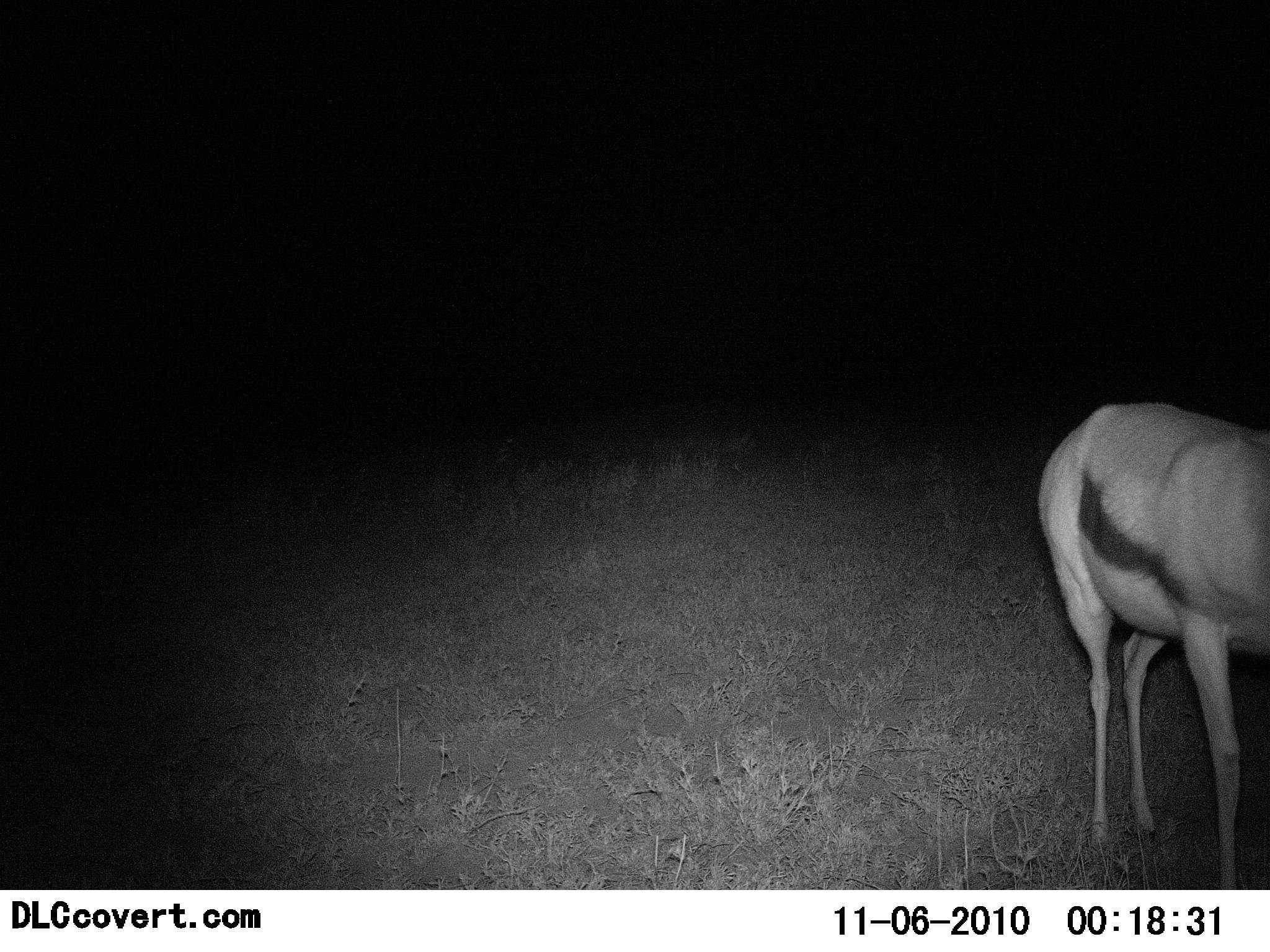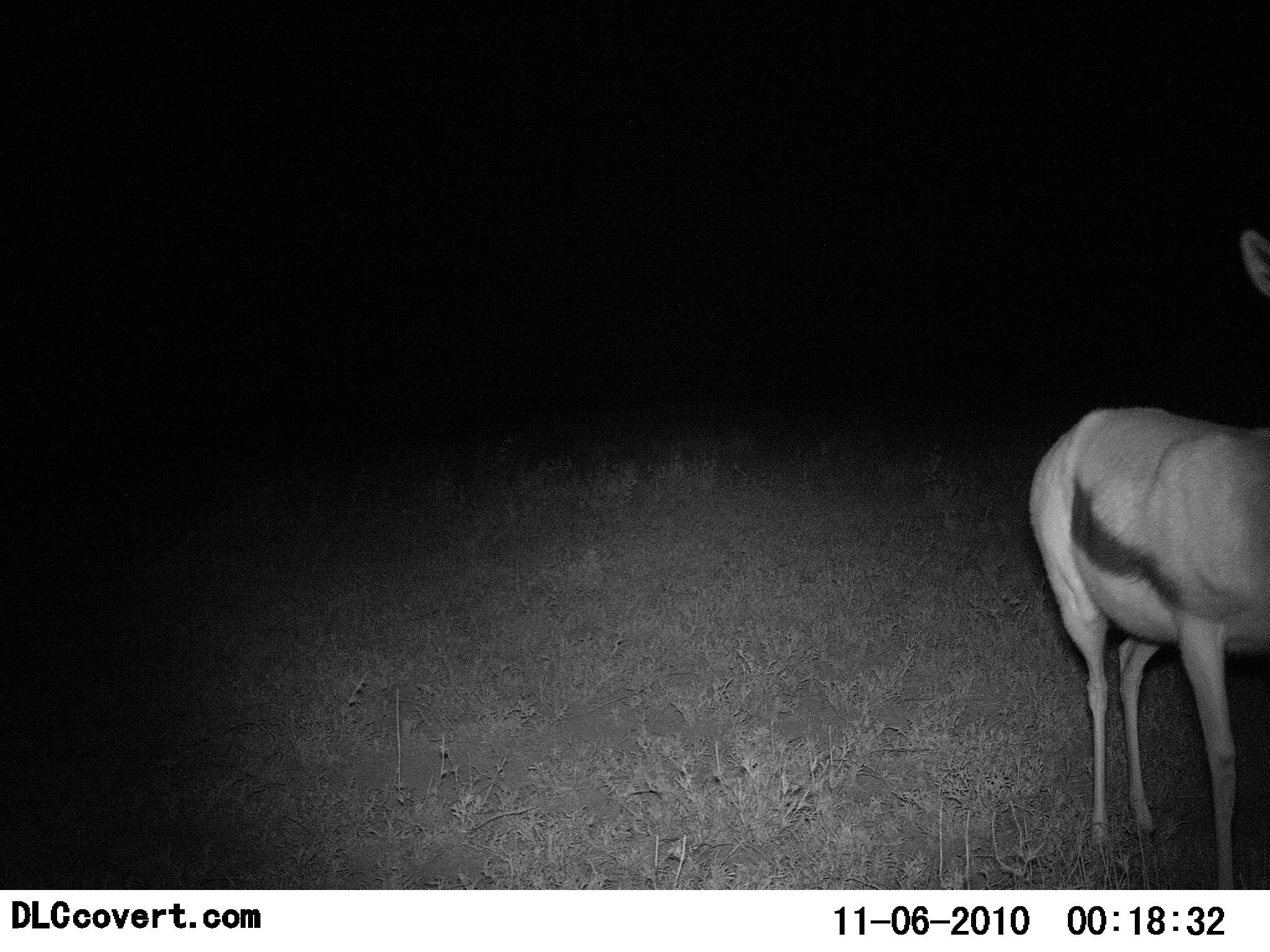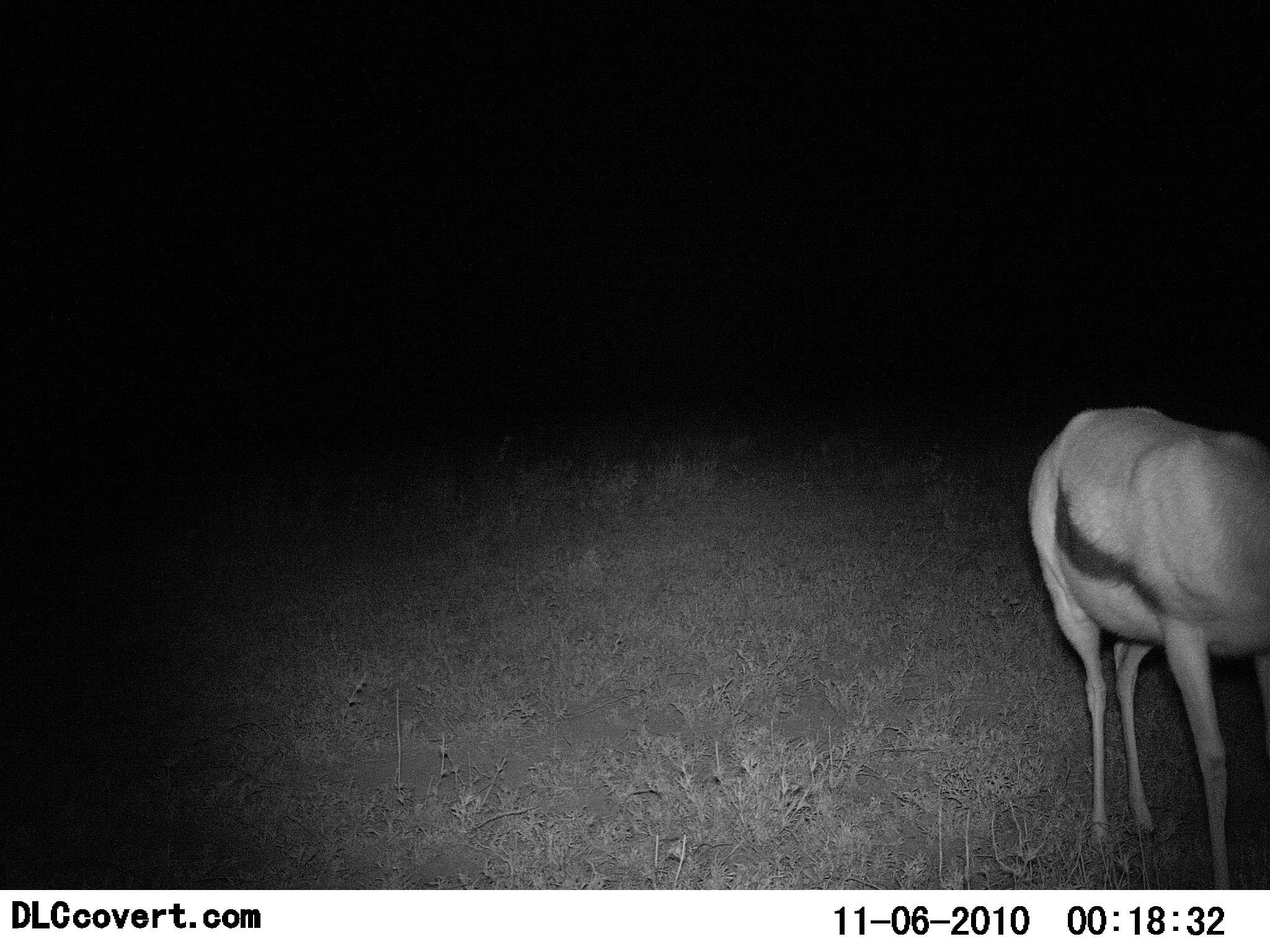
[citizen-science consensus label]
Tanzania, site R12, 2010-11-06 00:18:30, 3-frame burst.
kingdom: Animalia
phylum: Chordata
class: Mammalia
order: Artiodactyla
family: Bovidae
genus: Eudorcas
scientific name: Eudorcas thomsonii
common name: thomson's gazelle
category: gazellethomsons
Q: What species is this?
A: Gazellethomsons (thomson's gazelle) (Eudorcas thomsonii).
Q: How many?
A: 1.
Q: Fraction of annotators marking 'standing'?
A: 100%.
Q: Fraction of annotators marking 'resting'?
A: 0%.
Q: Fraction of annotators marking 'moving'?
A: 0%.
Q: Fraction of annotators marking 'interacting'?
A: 0%.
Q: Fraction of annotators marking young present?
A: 0%.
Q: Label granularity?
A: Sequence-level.